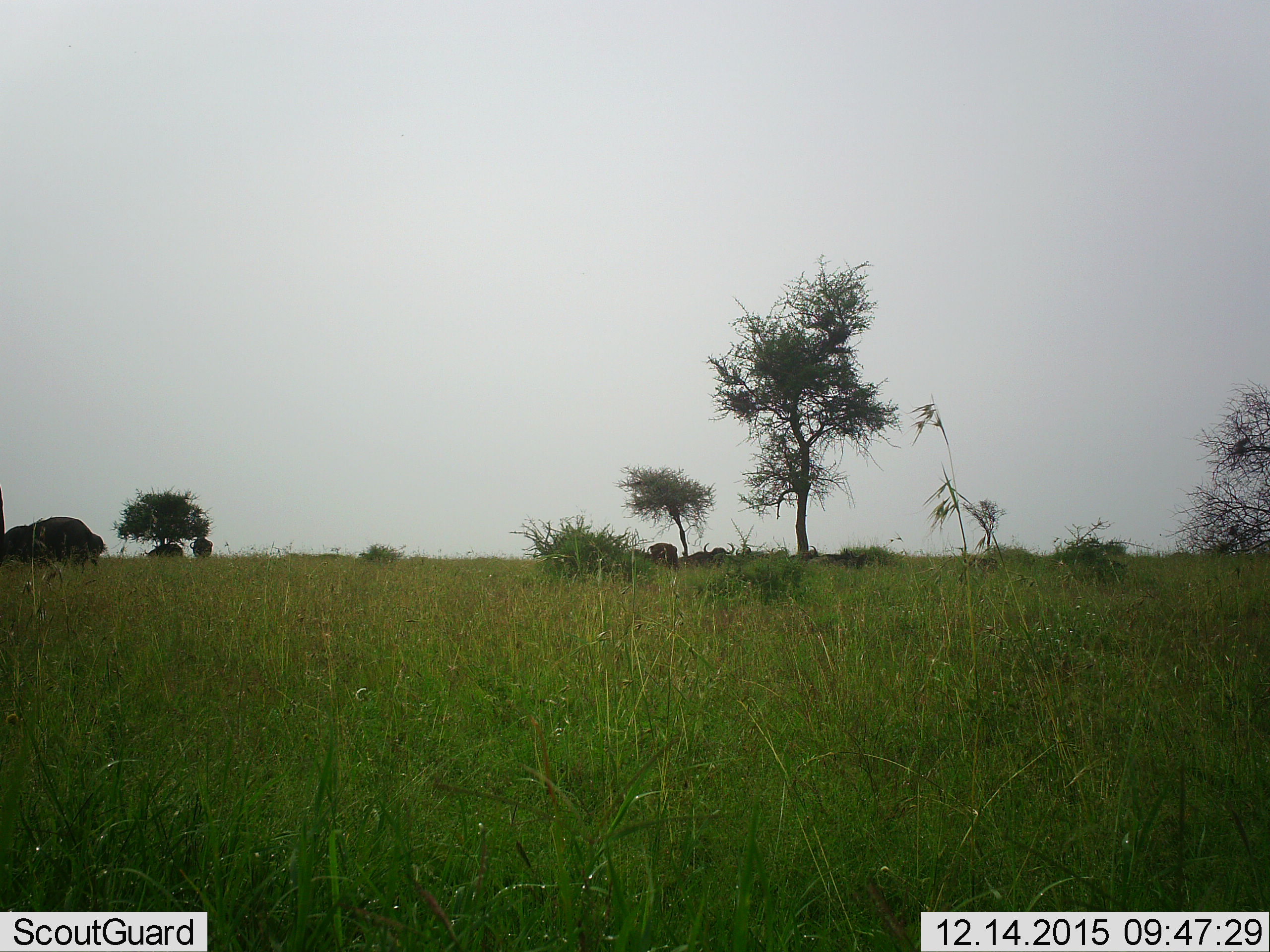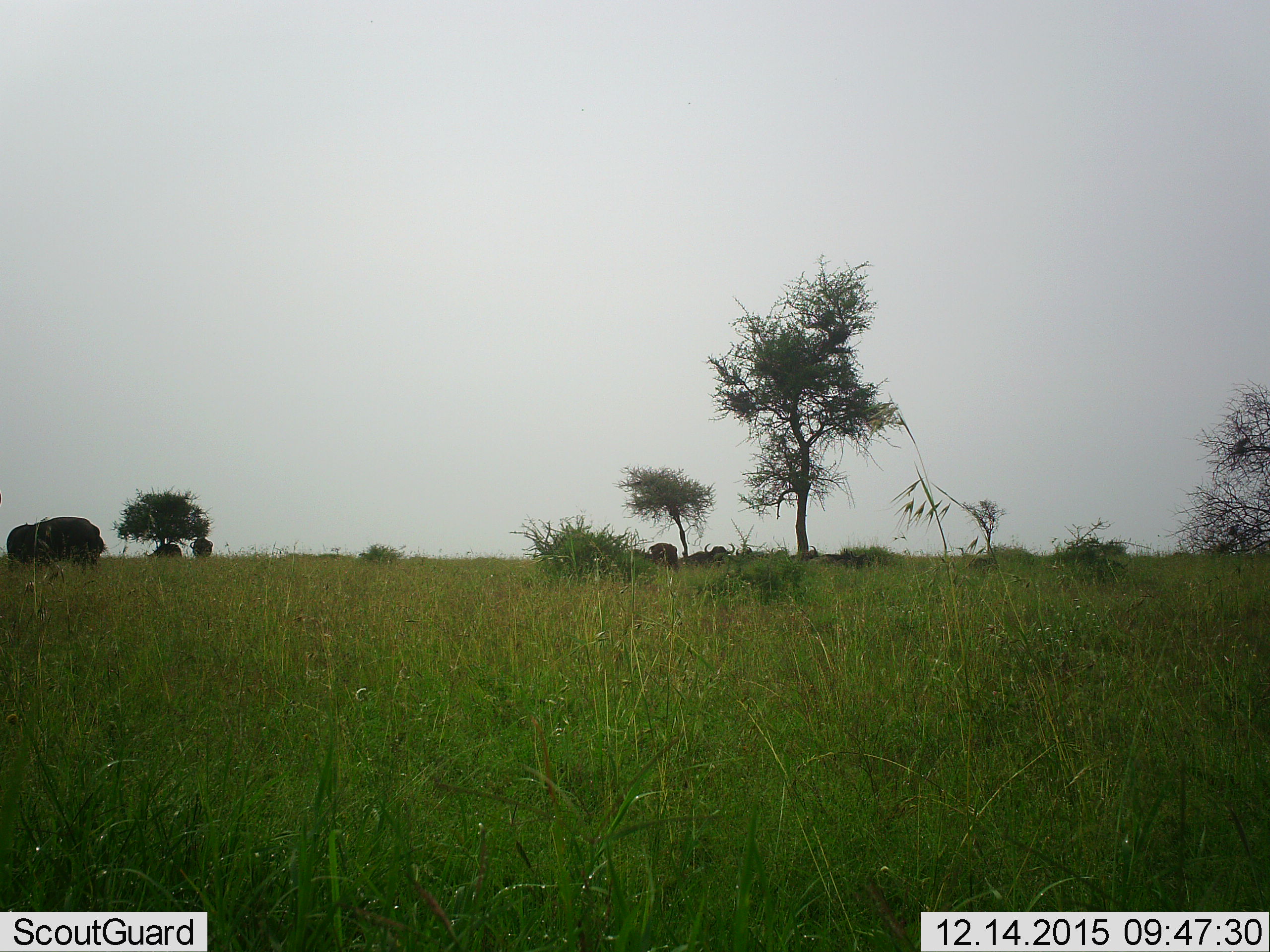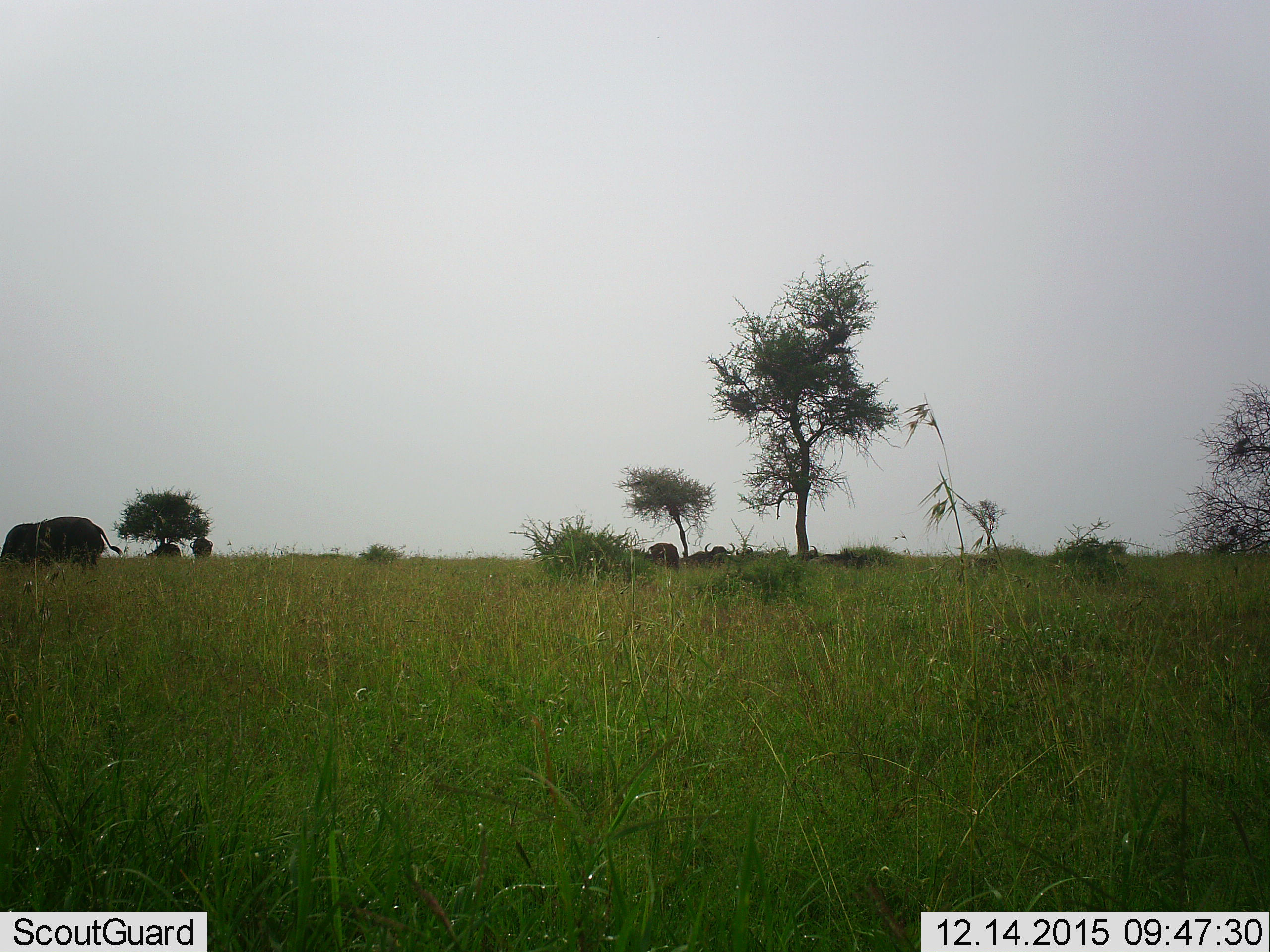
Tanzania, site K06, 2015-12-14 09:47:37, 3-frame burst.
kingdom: Animalia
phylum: Chordata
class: Mammalia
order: Artiodactyla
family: Bovidae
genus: Syncerus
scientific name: Syncerus caffer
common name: cape buffalo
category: buffalo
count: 10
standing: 88%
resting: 75%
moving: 50%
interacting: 12%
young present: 0%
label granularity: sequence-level